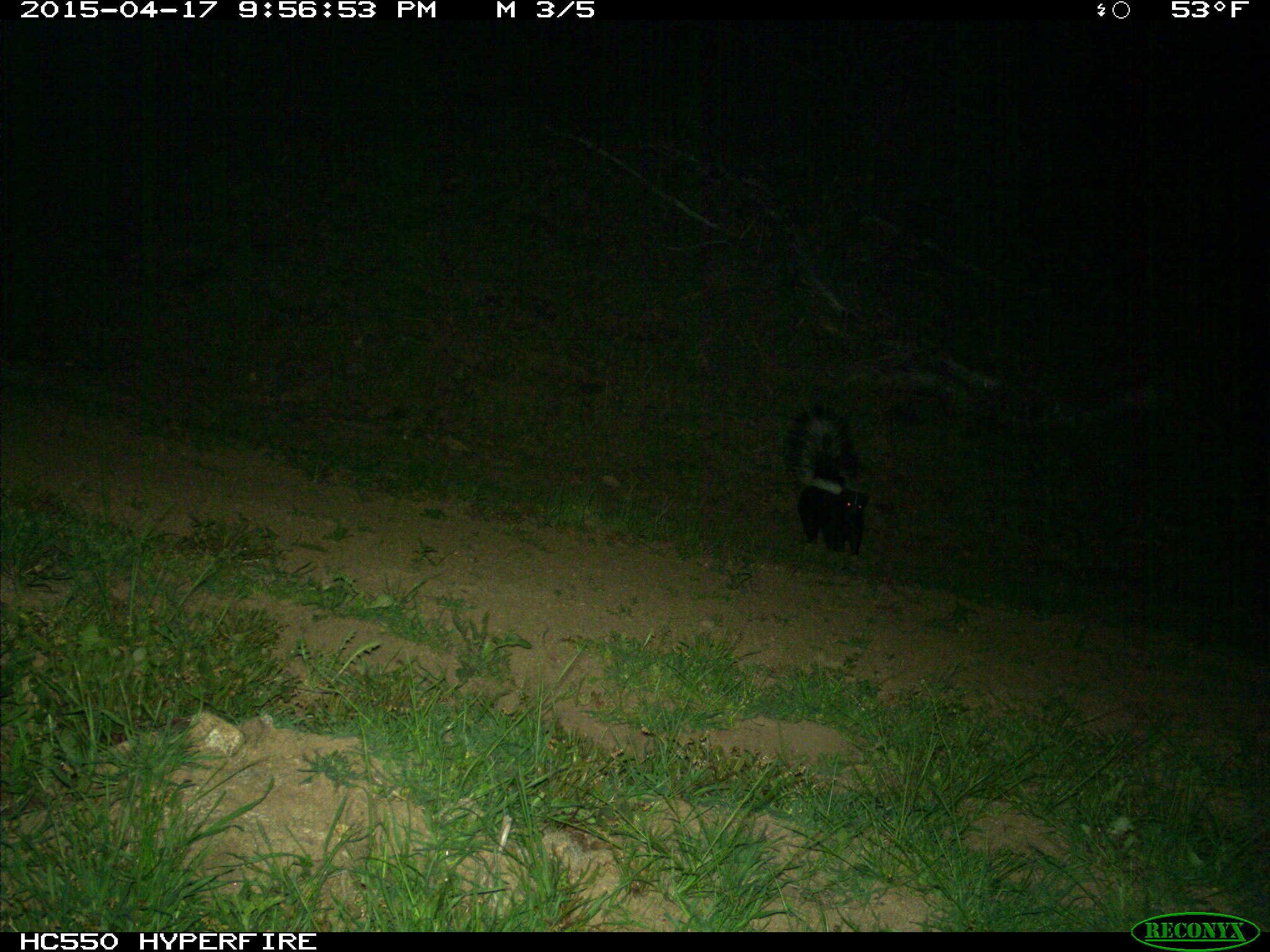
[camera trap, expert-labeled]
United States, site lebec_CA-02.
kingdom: Animalia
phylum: Chordata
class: Mammalia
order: Carnivora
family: Mephitidae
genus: Mephitis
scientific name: Mephitis mephitis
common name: striped skunk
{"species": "Mephitis mephitis (striped skunk)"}